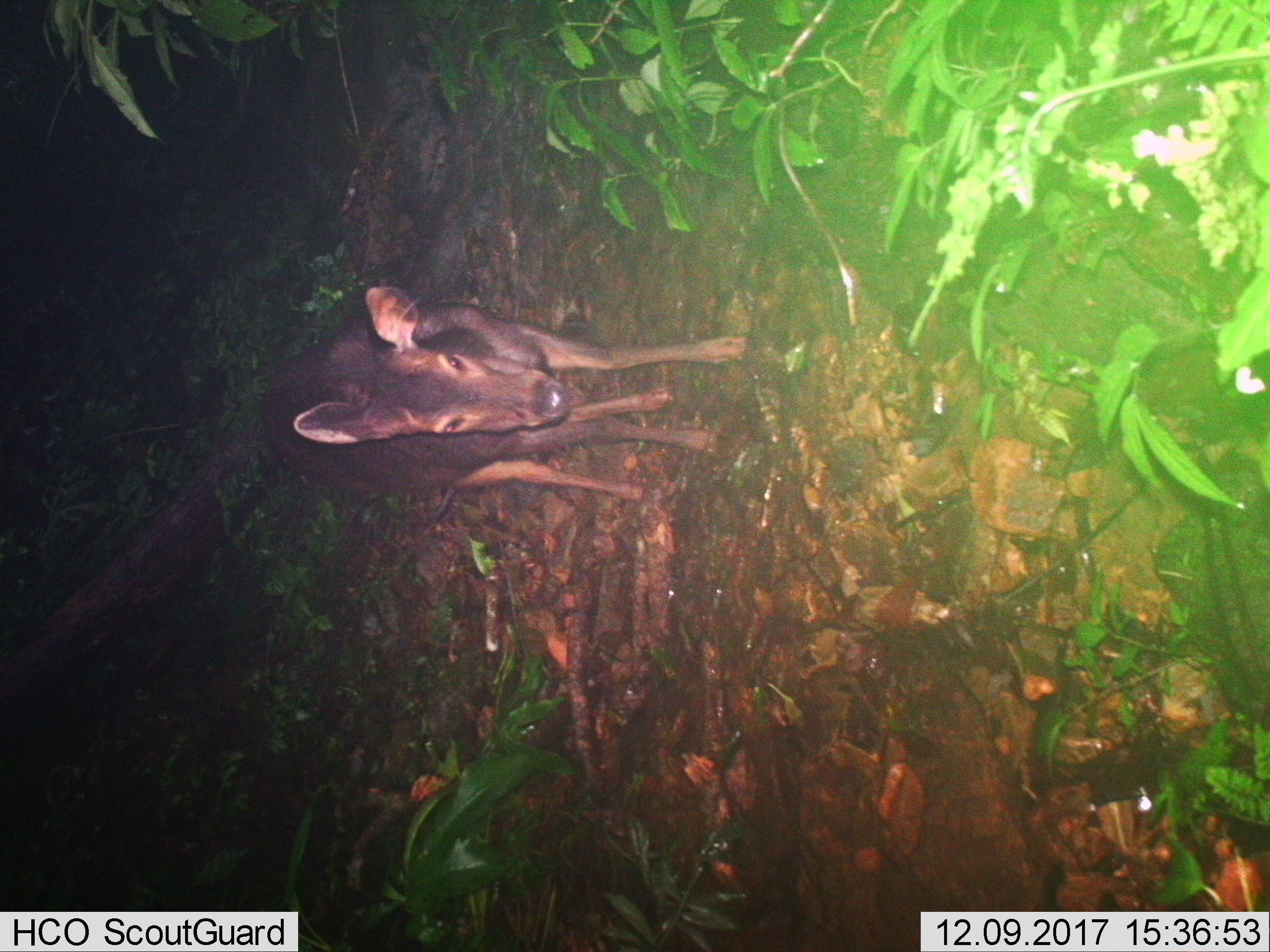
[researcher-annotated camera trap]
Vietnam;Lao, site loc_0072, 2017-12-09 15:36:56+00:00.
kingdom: Animalia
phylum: Chordata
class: Mammalia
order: Artiodactyla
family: Cervidae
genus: Rusa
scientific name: Rusa unicolor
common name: sambar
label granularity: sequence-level